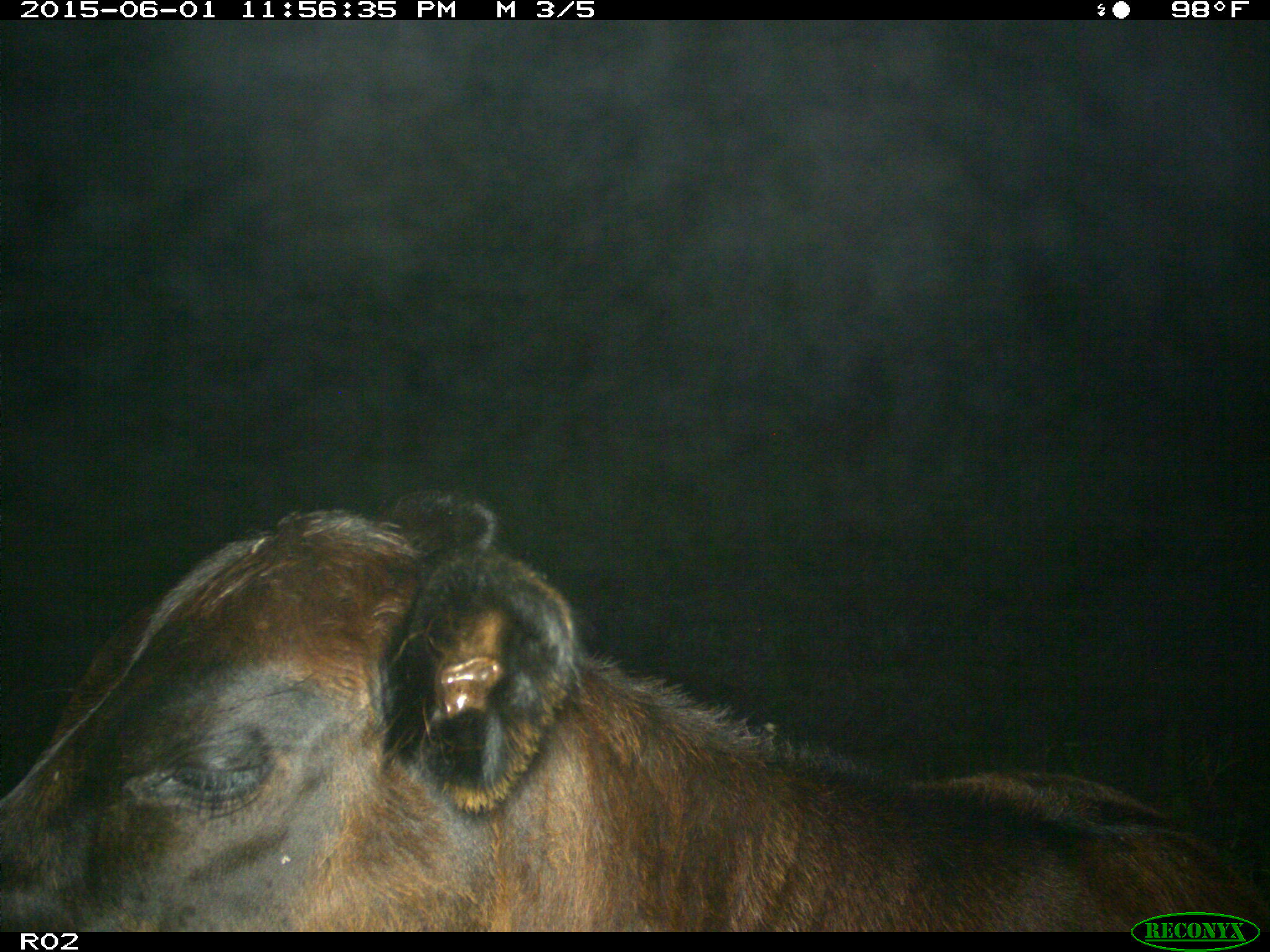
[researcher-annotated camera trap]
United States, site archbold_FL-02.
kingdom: Animalia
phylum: Chordata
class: Mammalia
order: Artiodactyla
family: Bovidae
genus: Bos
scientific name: Bos taurus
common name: domestic cow